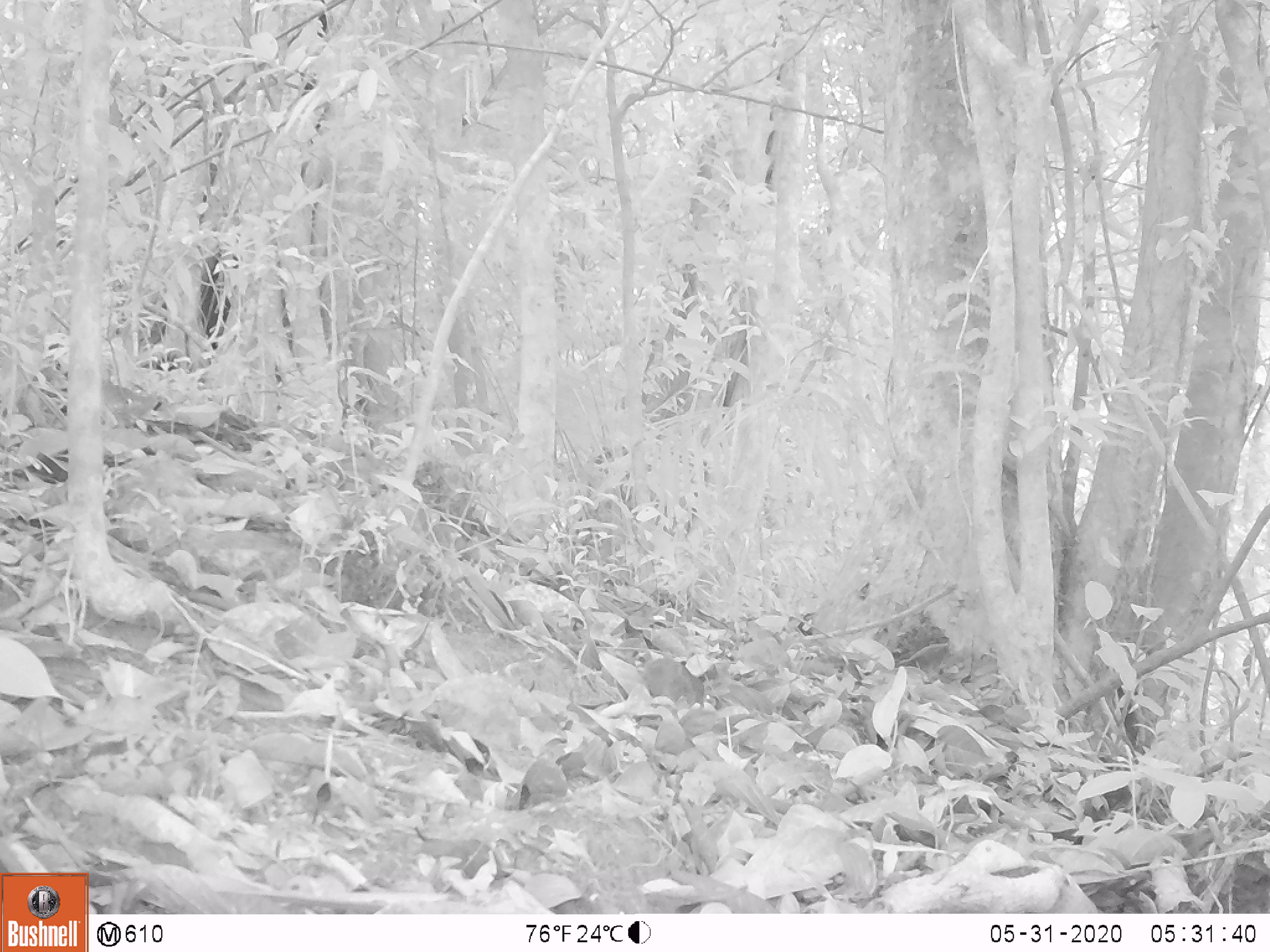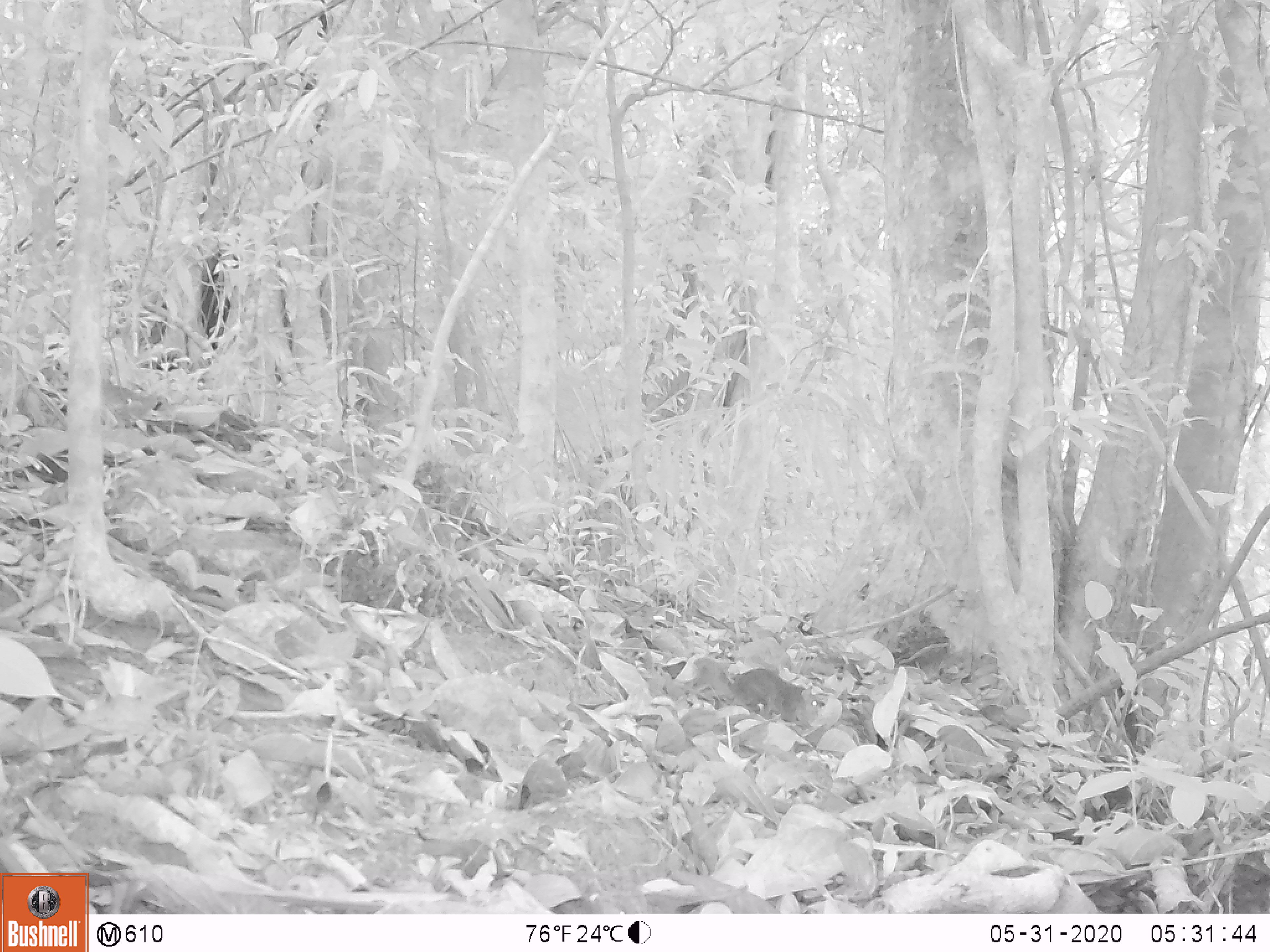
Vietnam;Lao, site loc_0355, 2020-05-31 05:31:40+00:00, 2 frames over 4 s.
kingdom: Animalia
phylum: Chordata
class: Mammalia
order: Rodentia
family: Sciuridae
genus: Dremomys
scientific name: Dremomys rufigenis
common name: red-cheeked squirrel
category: red cheeked squirrel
Red cheeked squirrel (red-cheeked squirrel) (Dremomys rufigenis). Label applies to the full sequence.